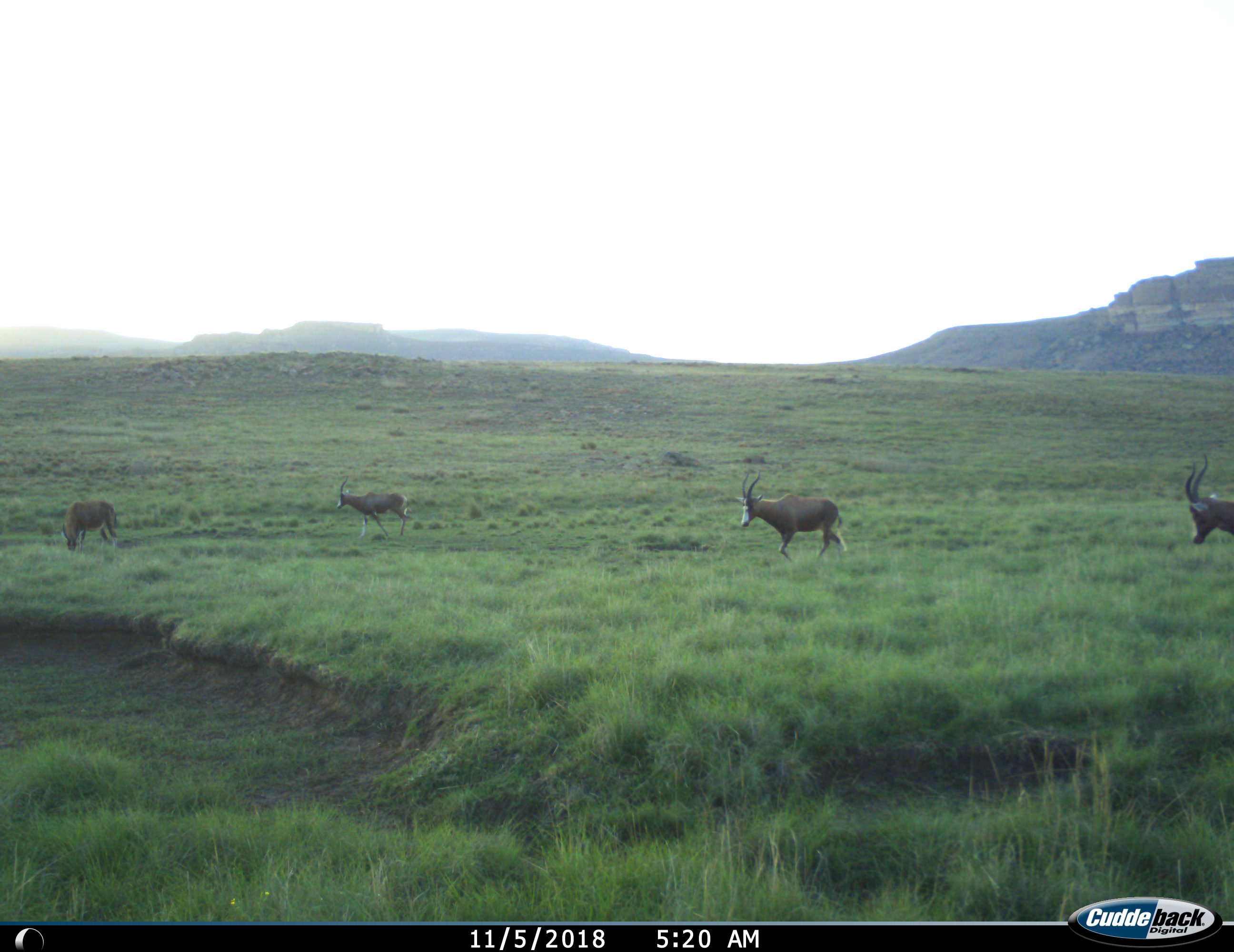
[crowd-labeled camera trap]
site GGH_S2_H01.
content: unidentified animal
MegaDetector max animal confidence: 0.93